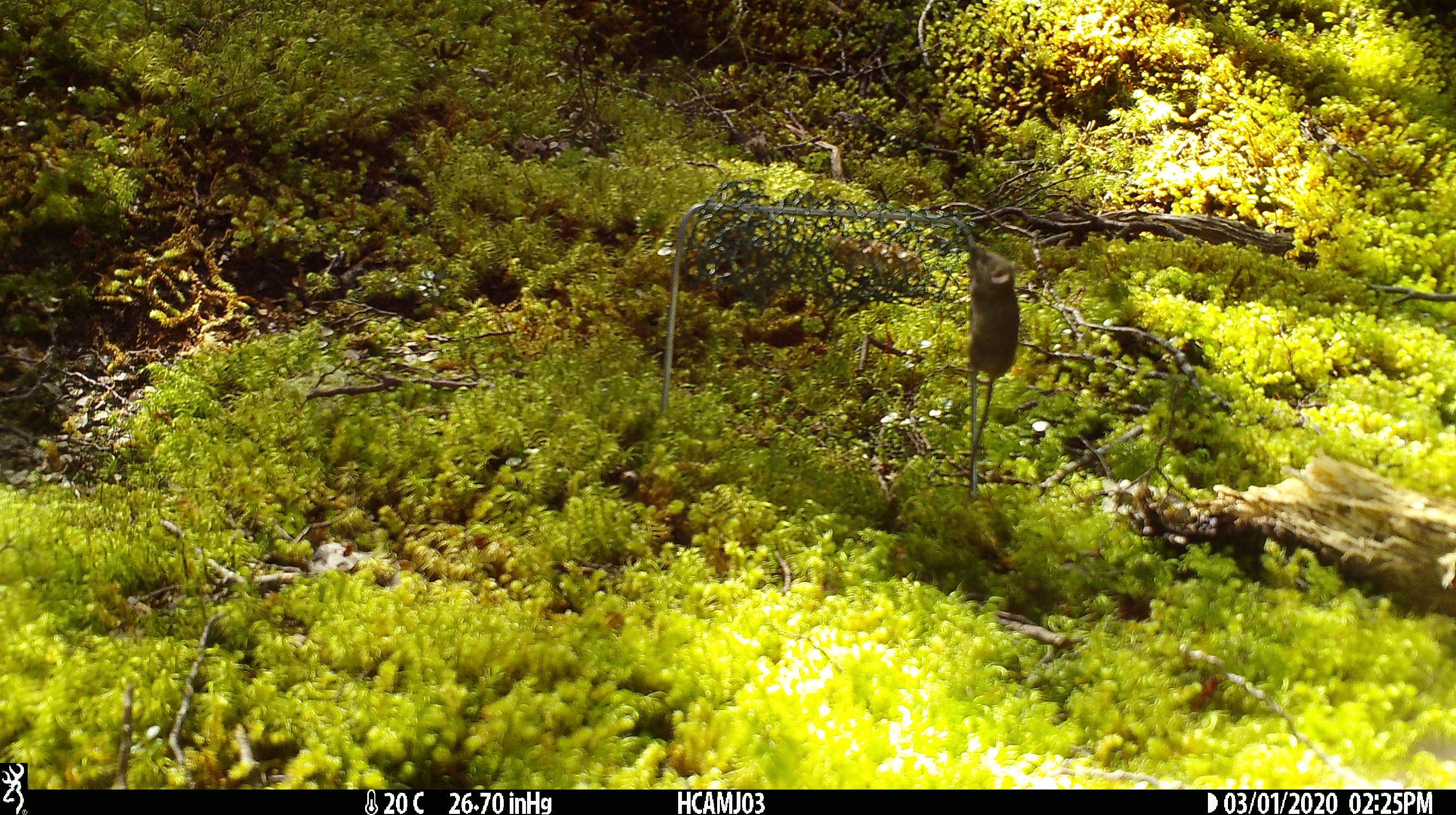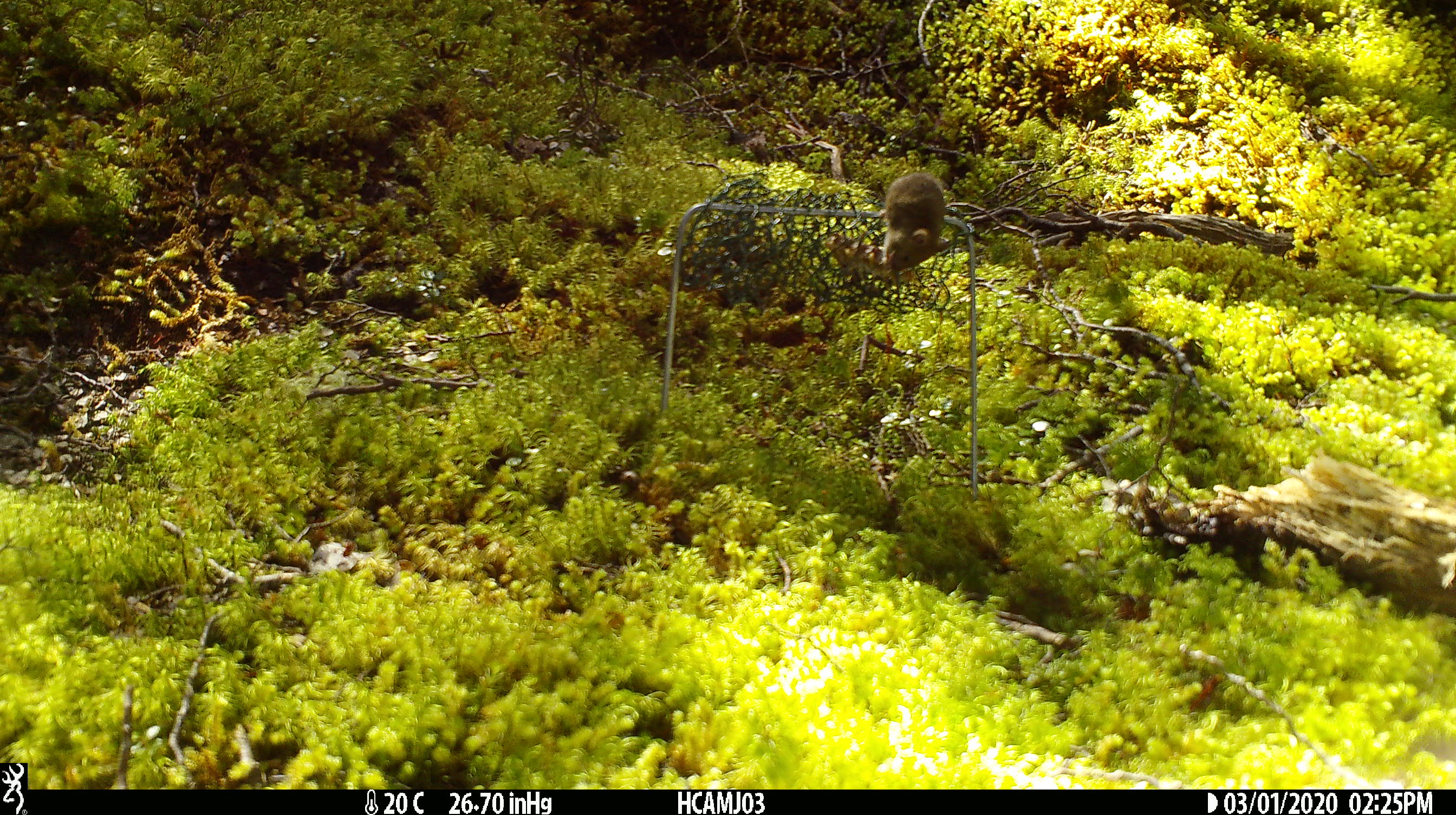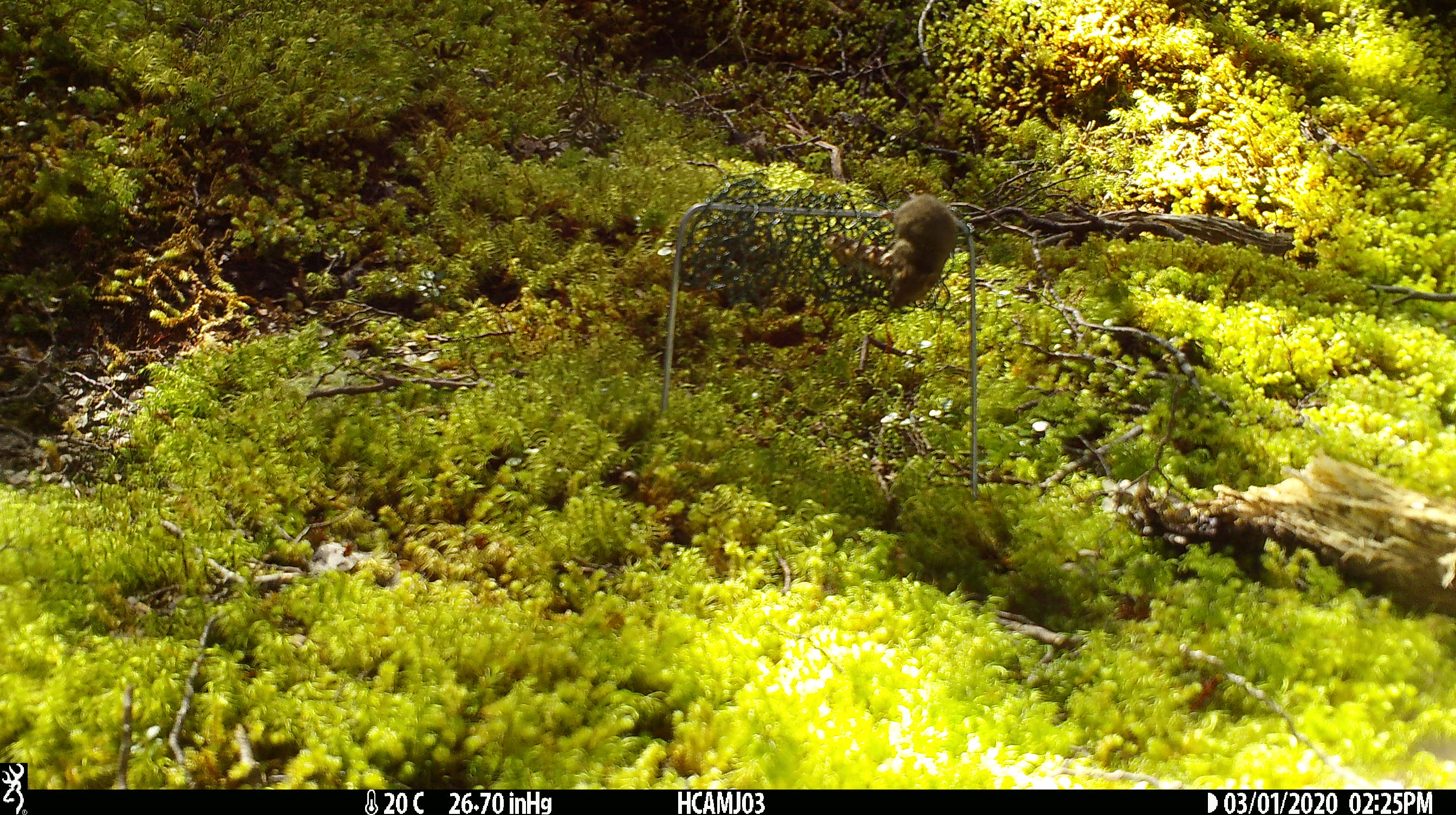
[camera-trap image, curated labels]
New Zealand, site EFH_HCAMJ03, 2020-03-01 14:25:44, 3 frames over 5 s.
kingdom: Animalia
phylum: Chordata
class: Mammalia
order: Rodentia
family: Muridae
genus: Mus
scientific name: Mus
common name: mouse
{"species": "mouse (Mus)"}